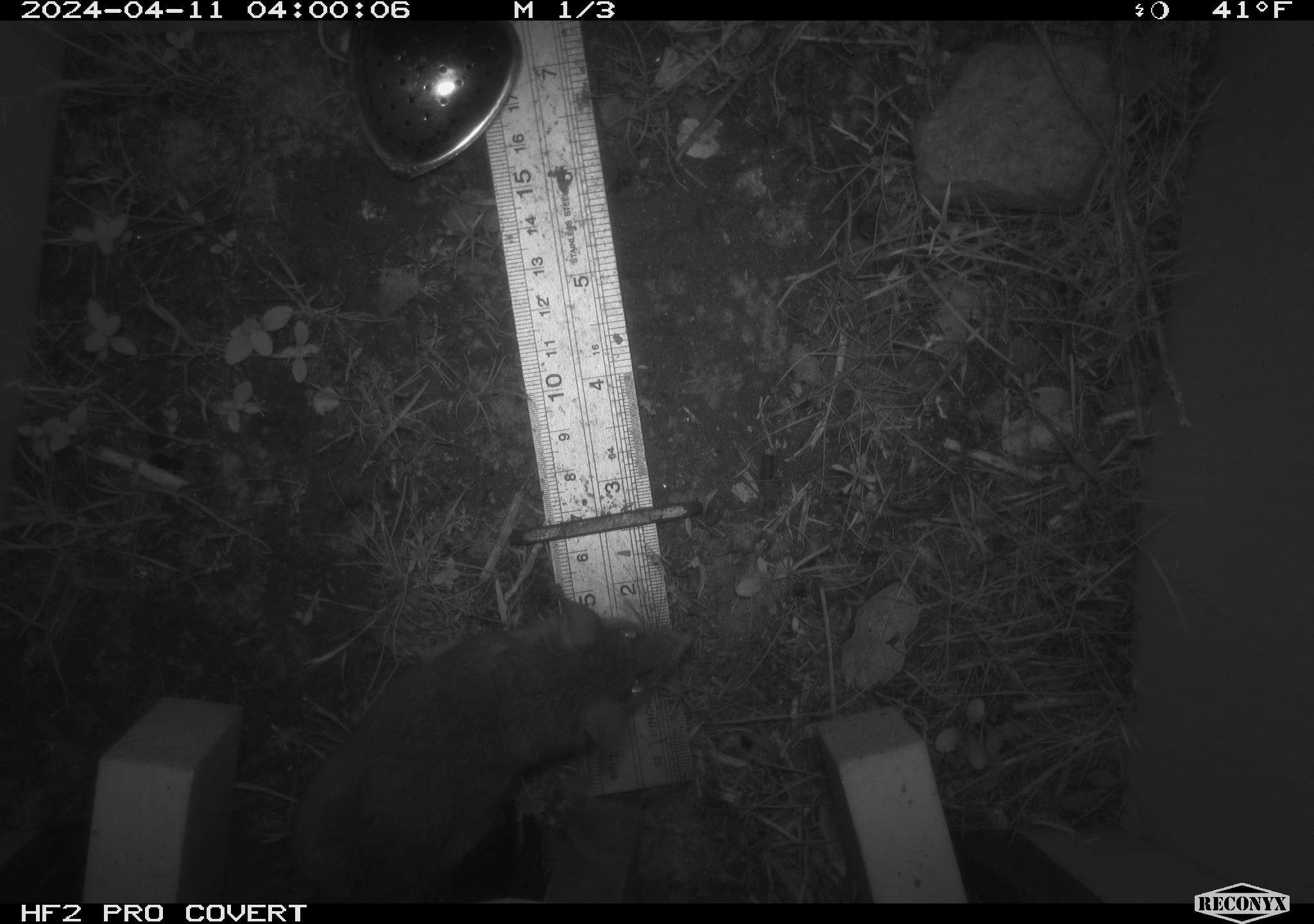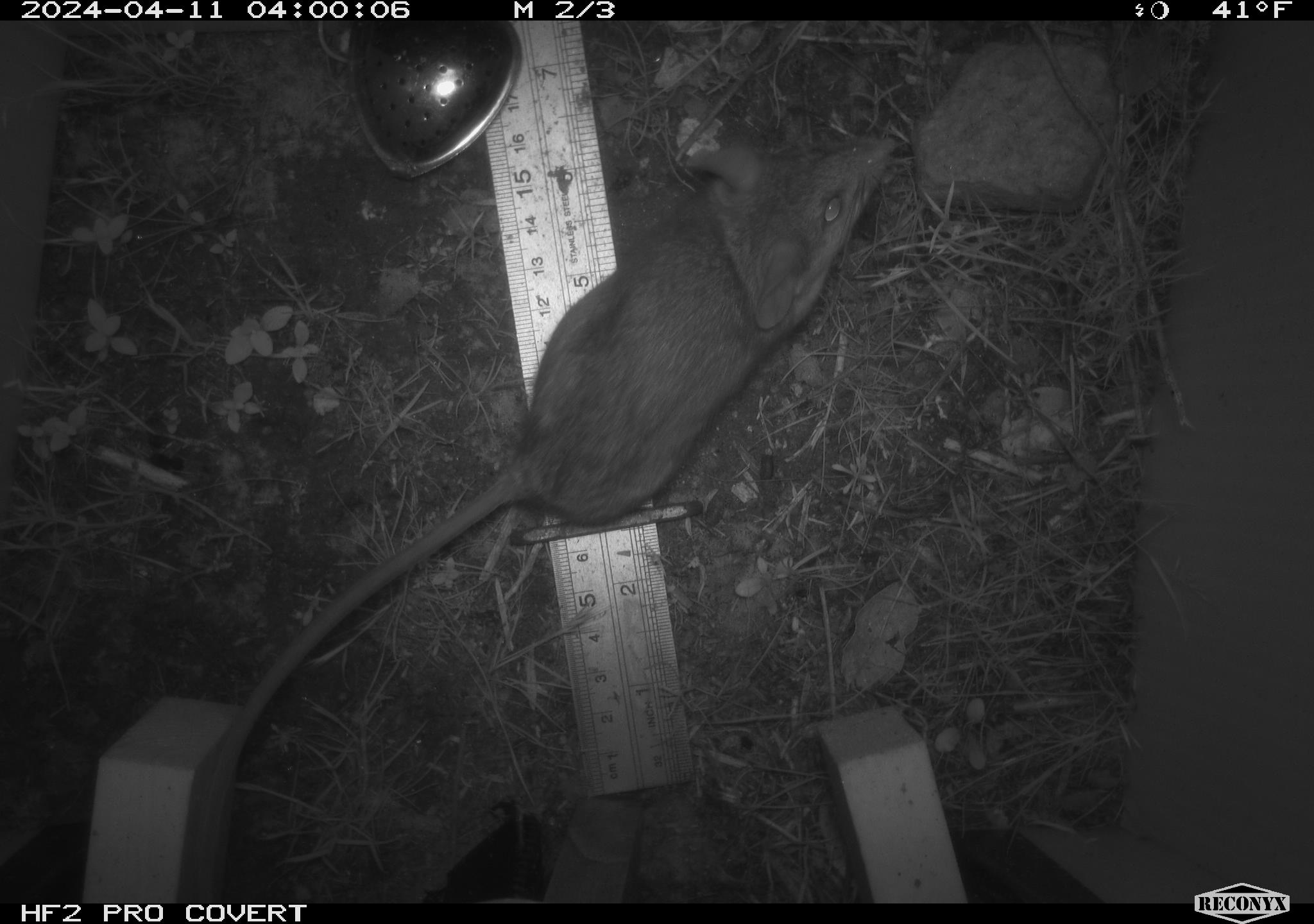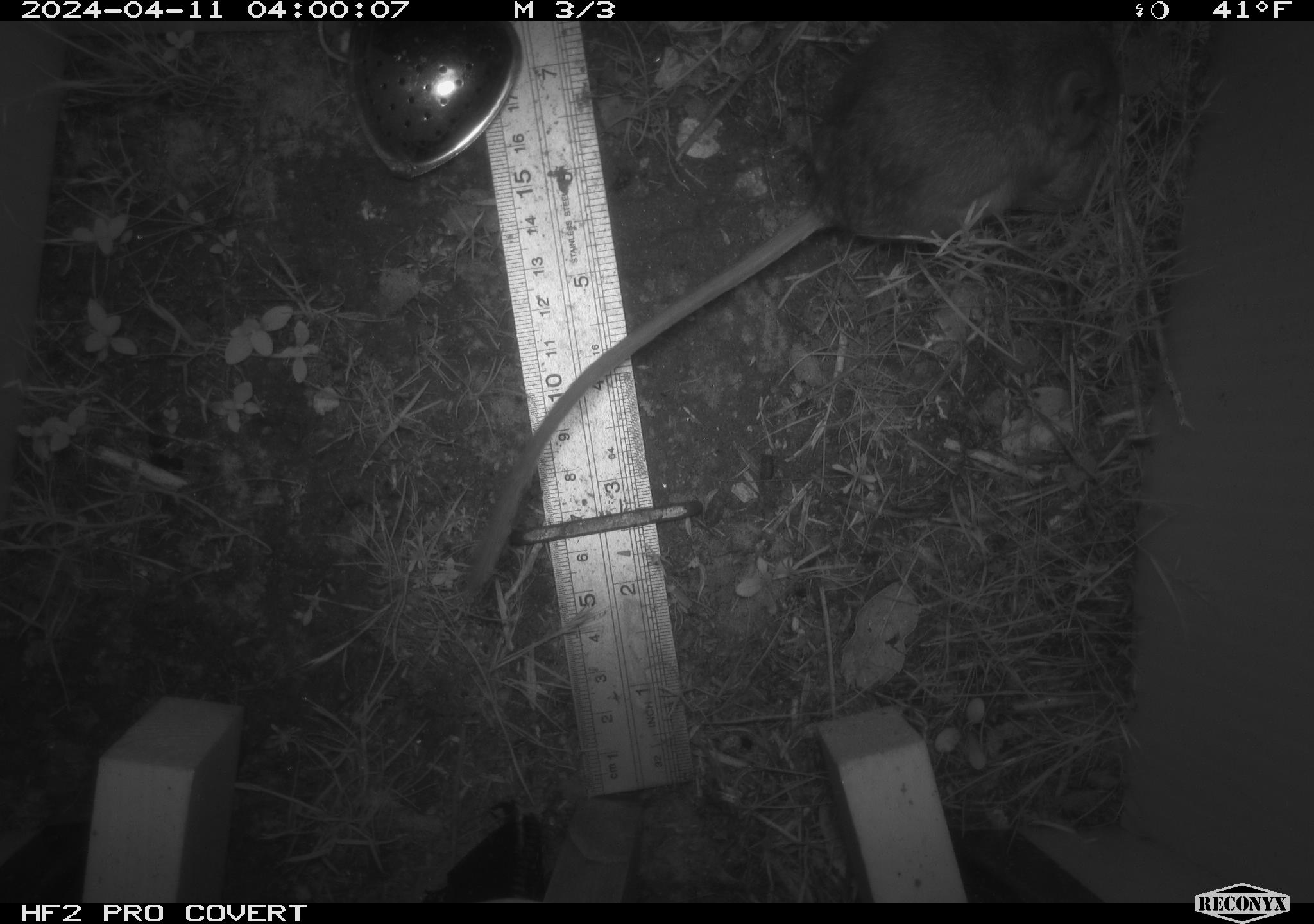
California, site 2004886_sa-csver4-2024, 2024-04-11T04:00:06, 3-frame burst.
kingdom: Animalia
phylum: Chordata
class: Mammalia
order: Rodentia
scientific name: Rodentia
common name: mouse species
Mouse species (Rodentia).